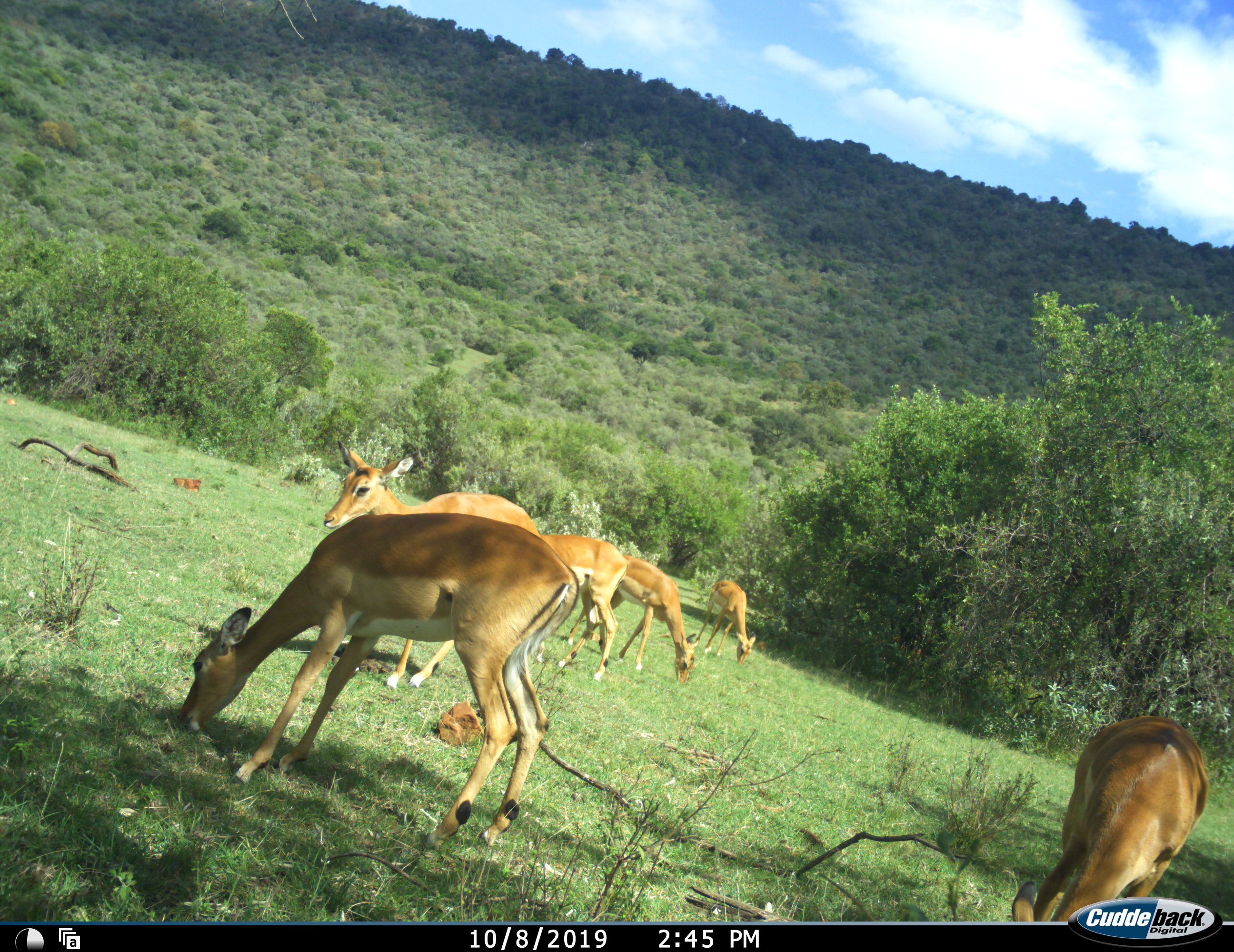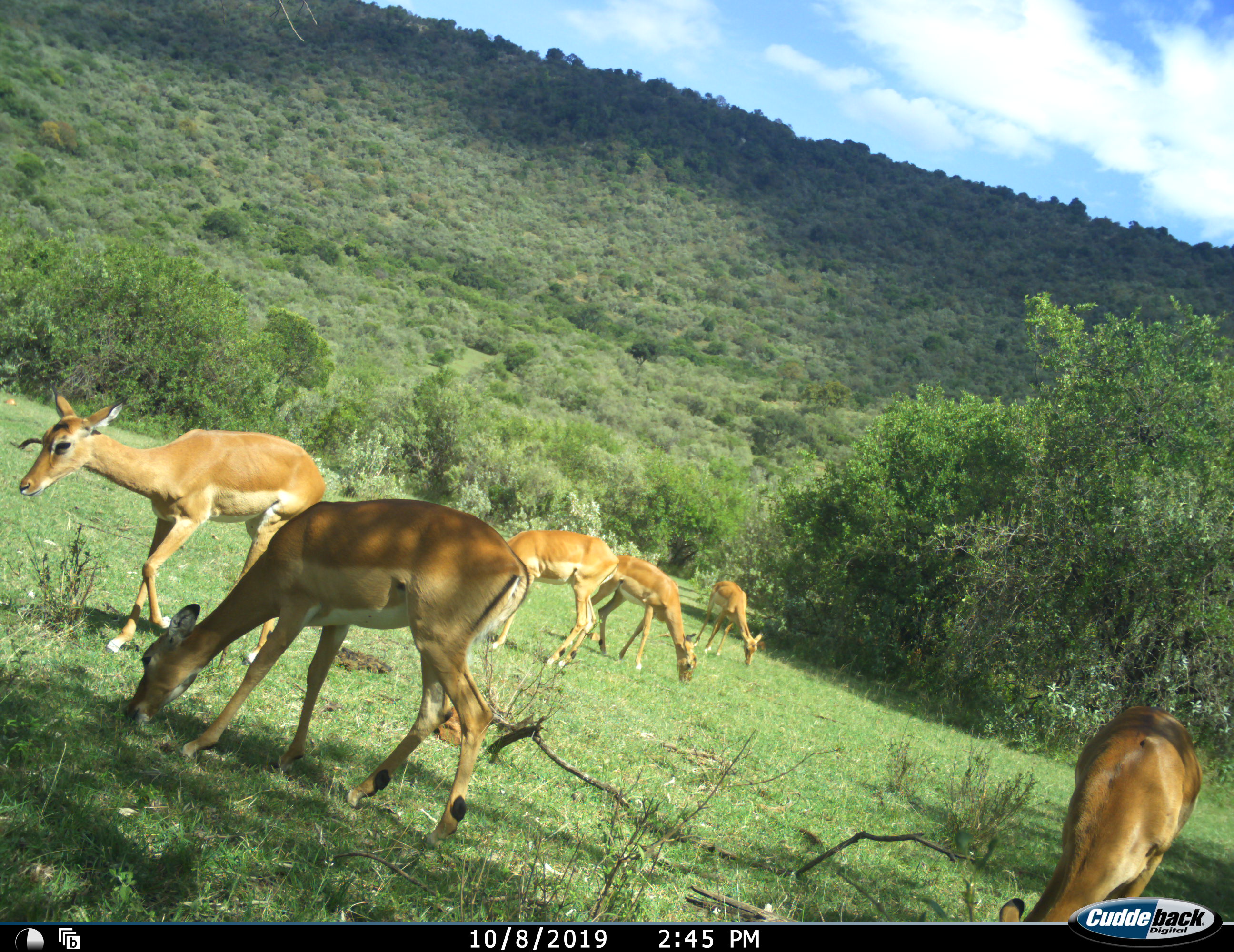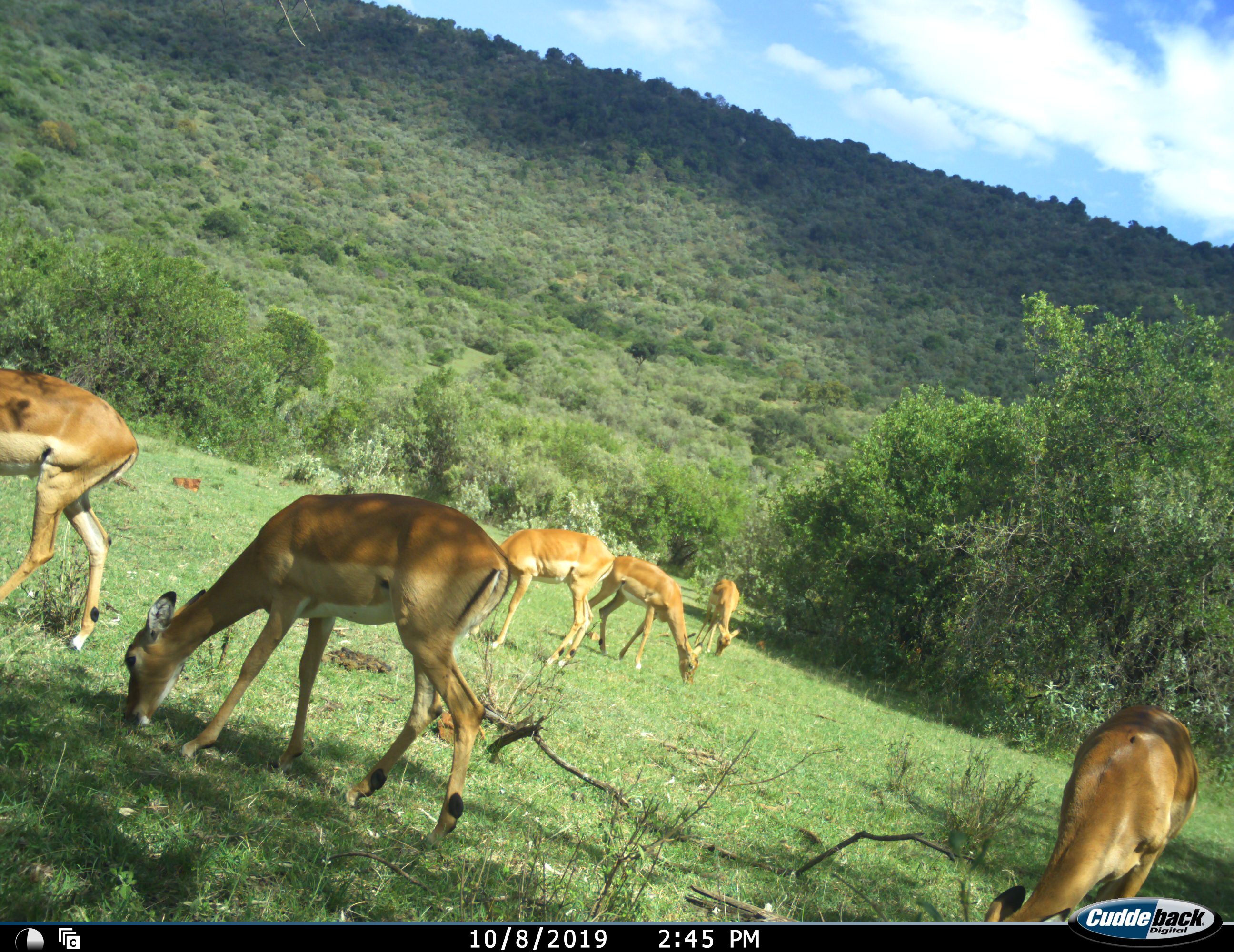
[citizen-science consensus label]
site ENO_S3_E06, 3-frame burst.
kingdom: Animalia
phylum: Chordata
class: Mammalia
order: Artiodactyla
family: Bovidae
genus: Aepyceros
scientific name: Aepyceros melampus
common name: impala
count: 6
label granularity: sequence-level